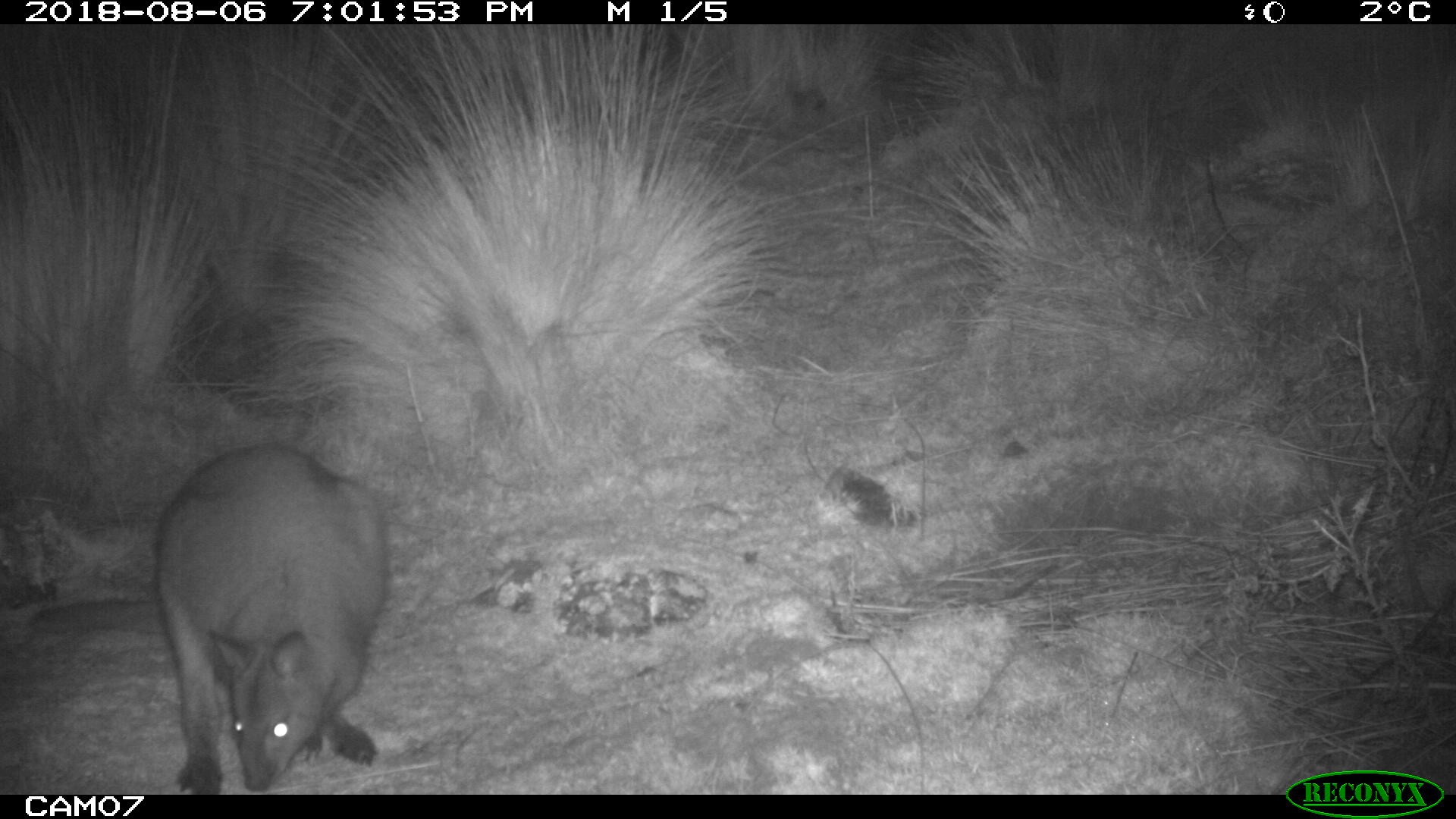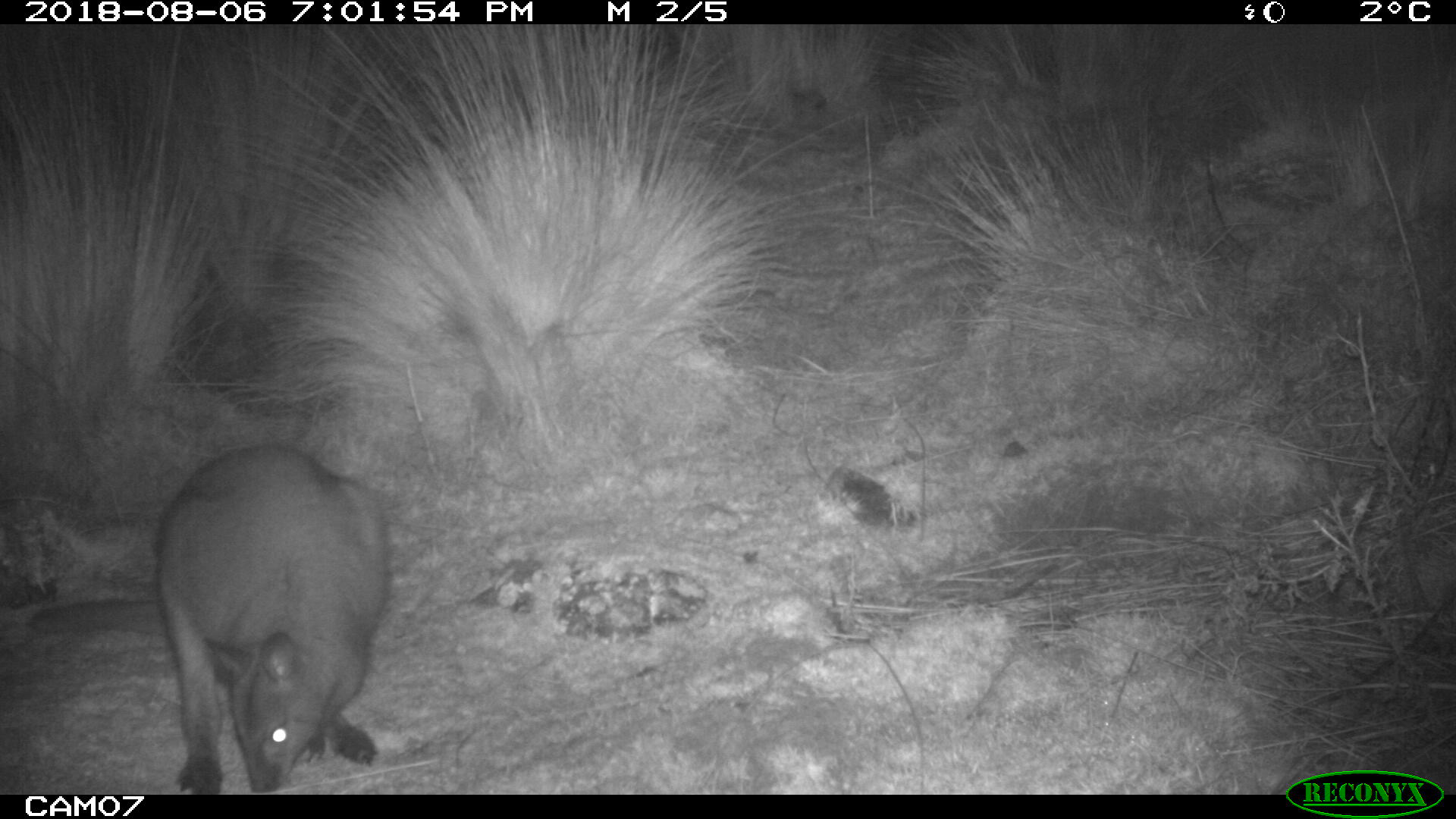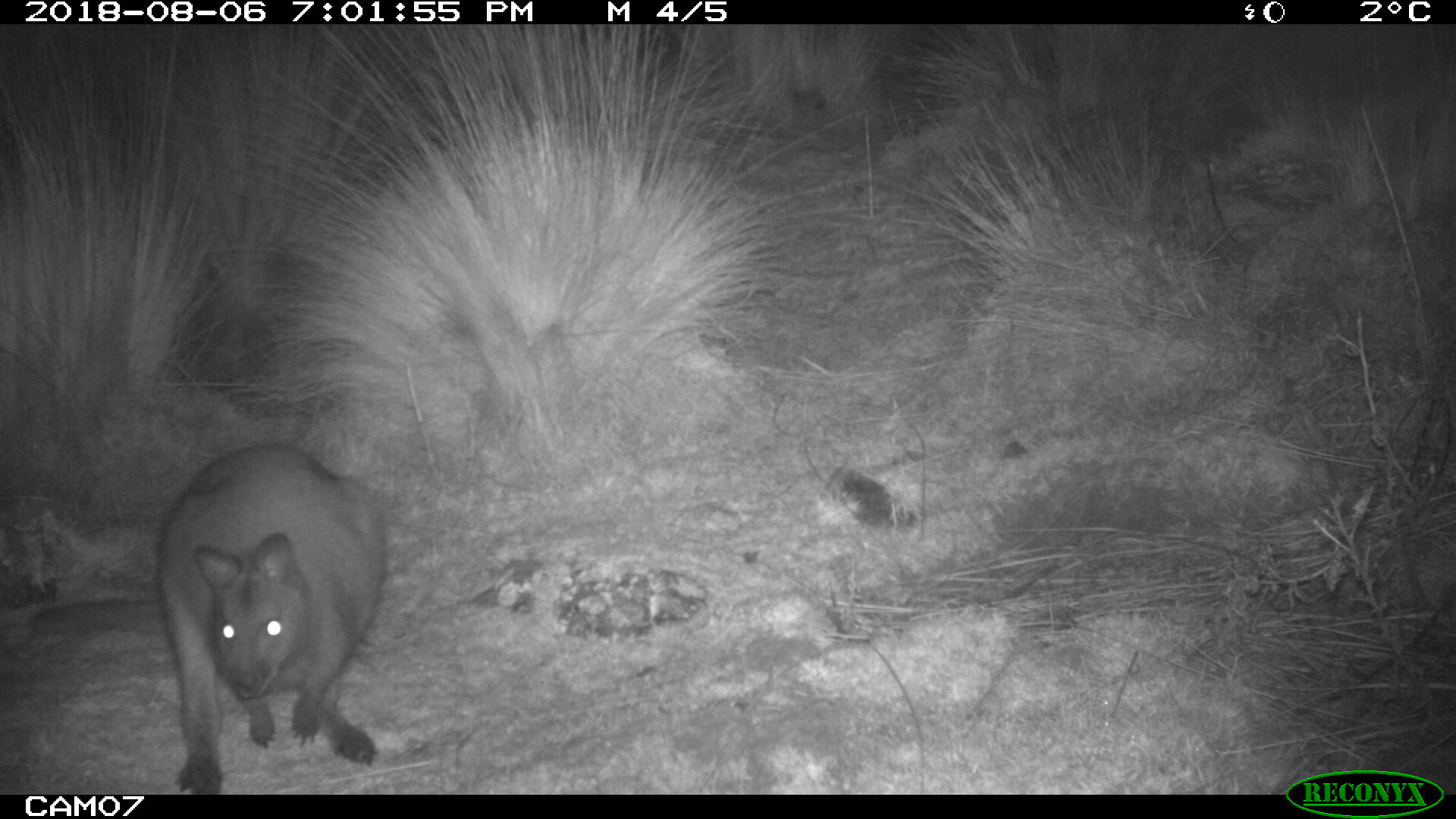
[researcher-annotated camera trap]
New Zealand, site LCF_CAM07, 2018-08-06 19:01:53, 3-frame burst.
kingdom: Animalia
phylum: Chordata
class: Mammalia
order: Diprotodontia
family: Macropodidae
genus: Notamacropus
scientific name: Notamacropus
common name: wallaby